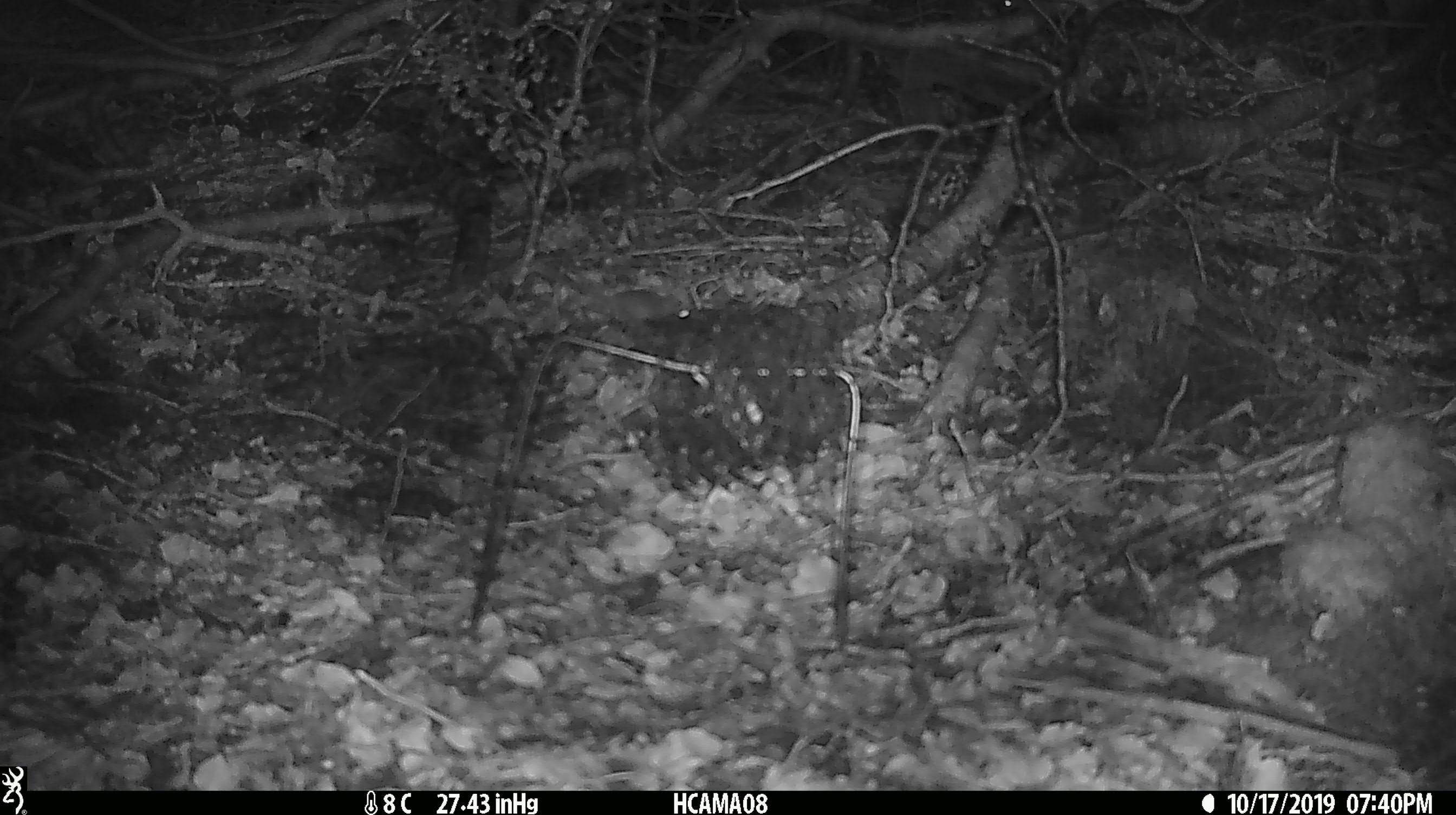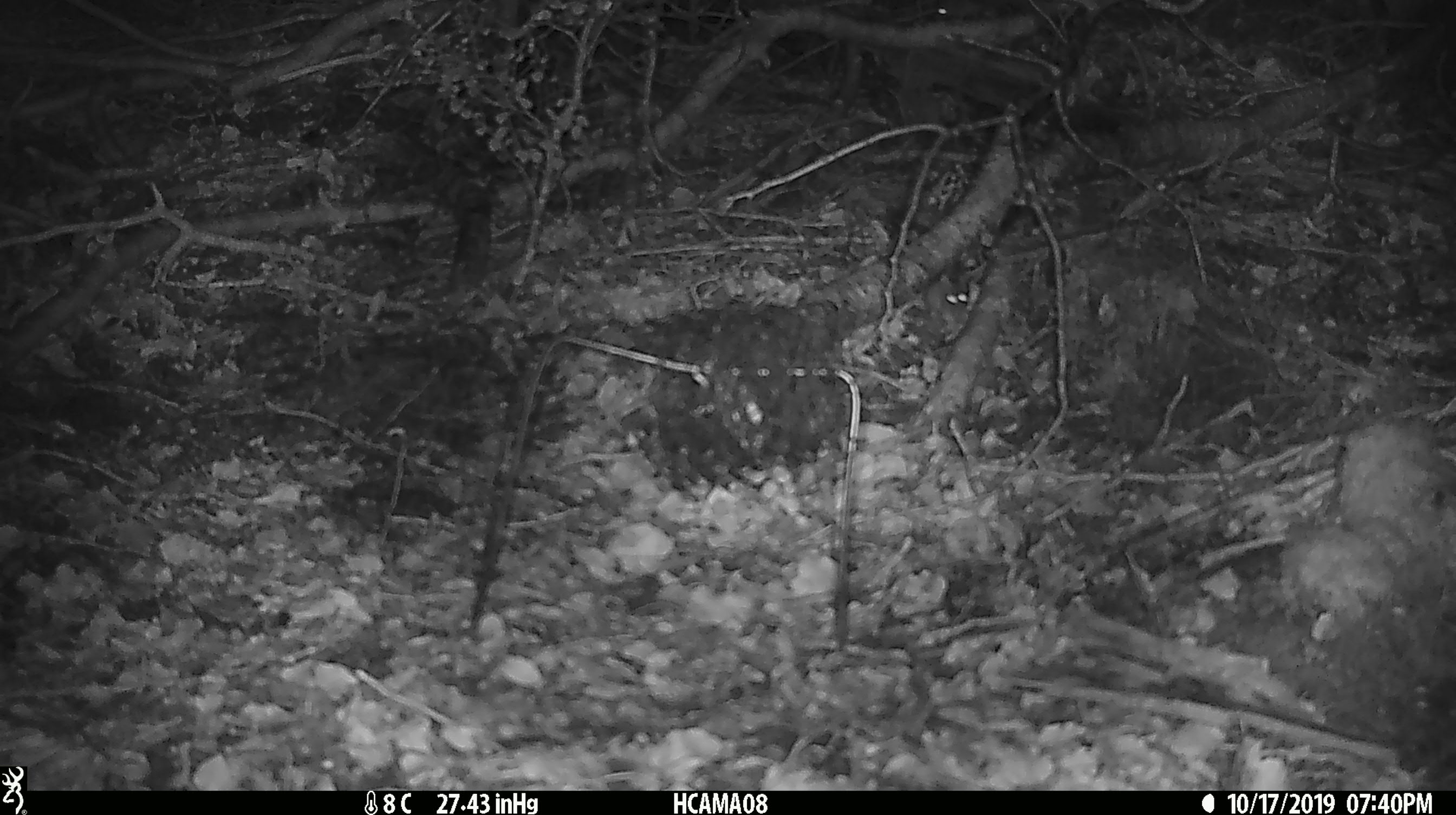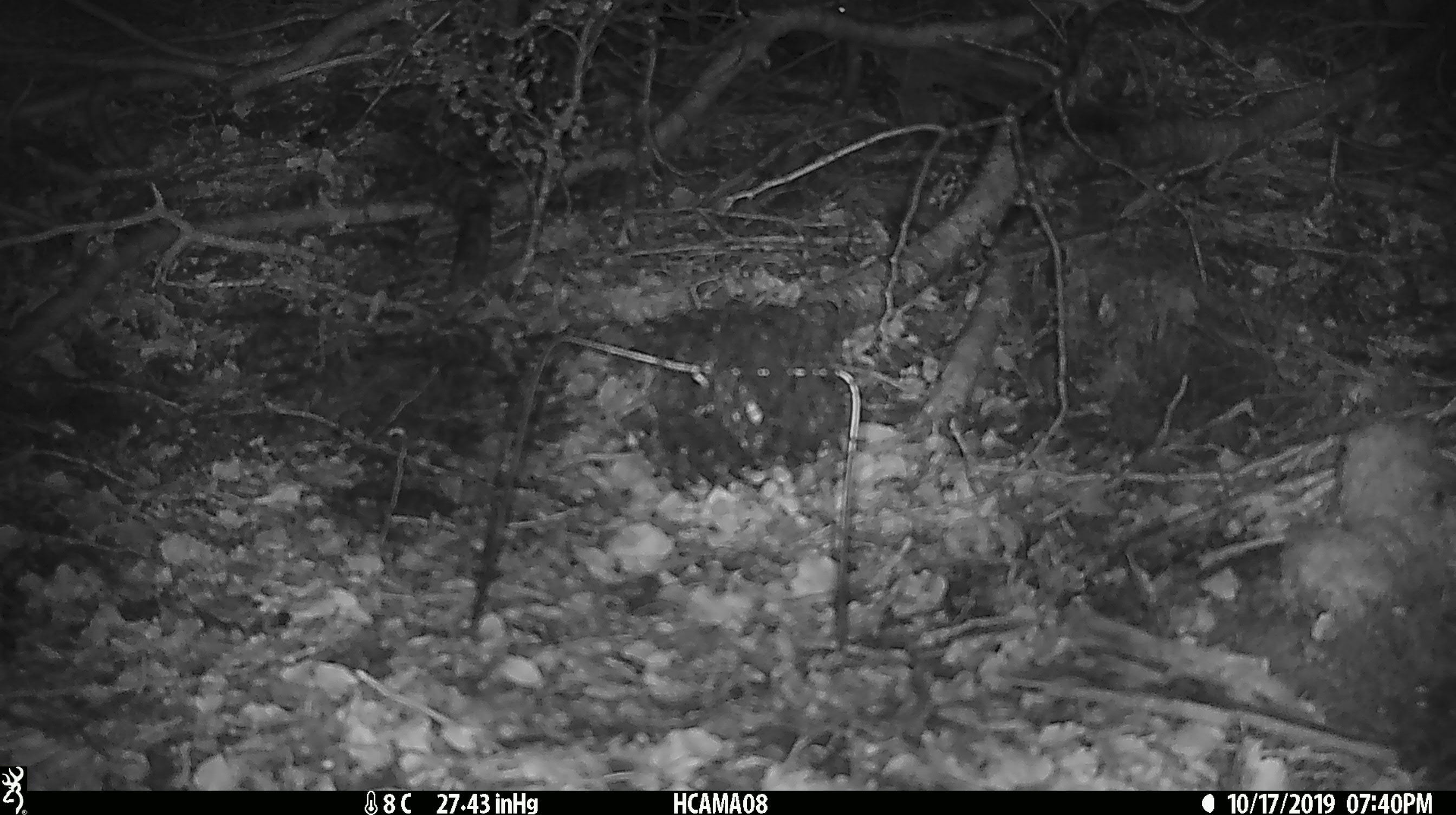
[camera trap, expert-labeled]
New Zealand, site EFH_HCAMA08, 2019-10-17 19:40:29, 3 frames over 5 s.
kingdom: Animalia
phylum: Chordata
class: Mammalia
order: Rodentia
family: Muridae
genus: Mus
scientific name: Mus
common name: mouse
Mouse (Mus).